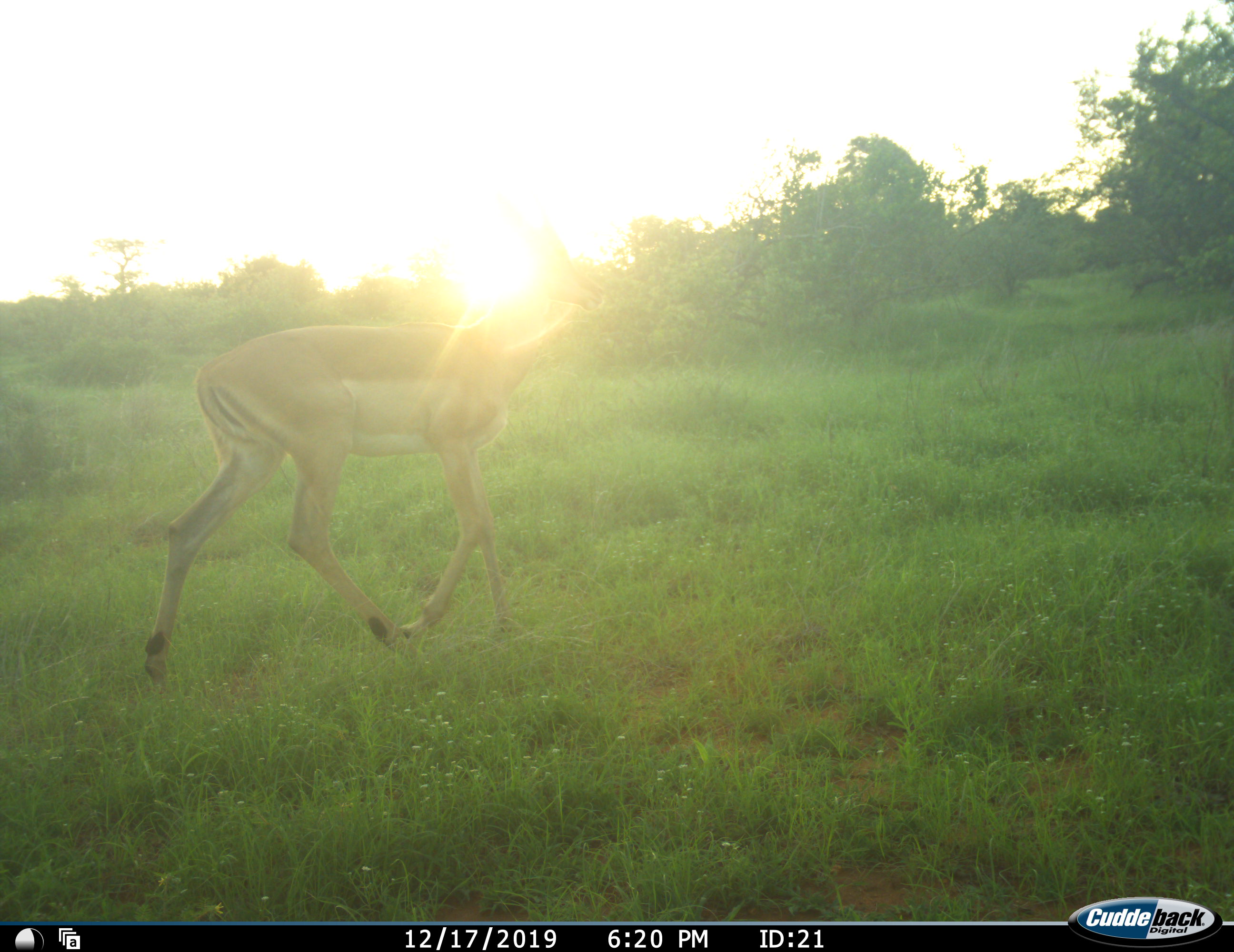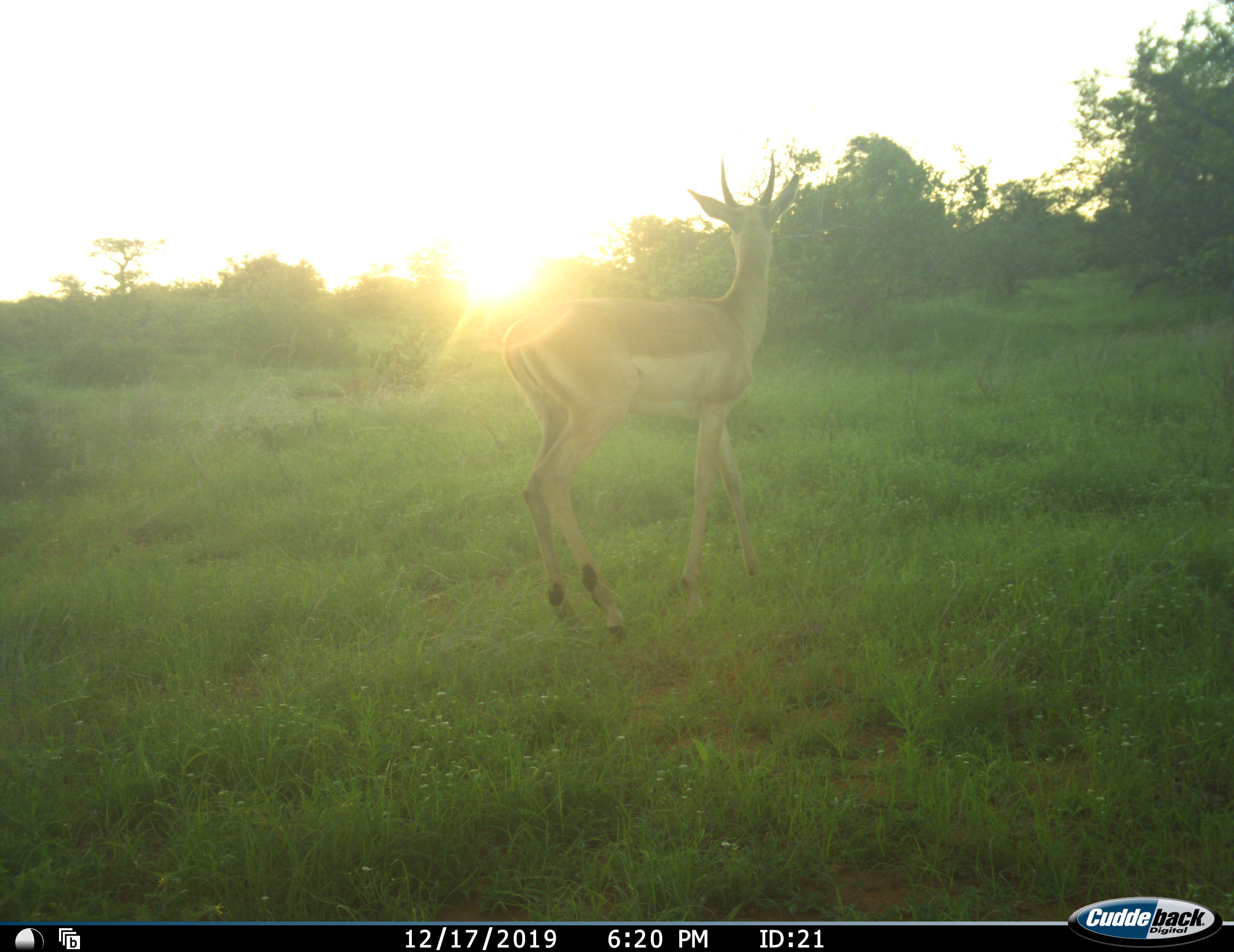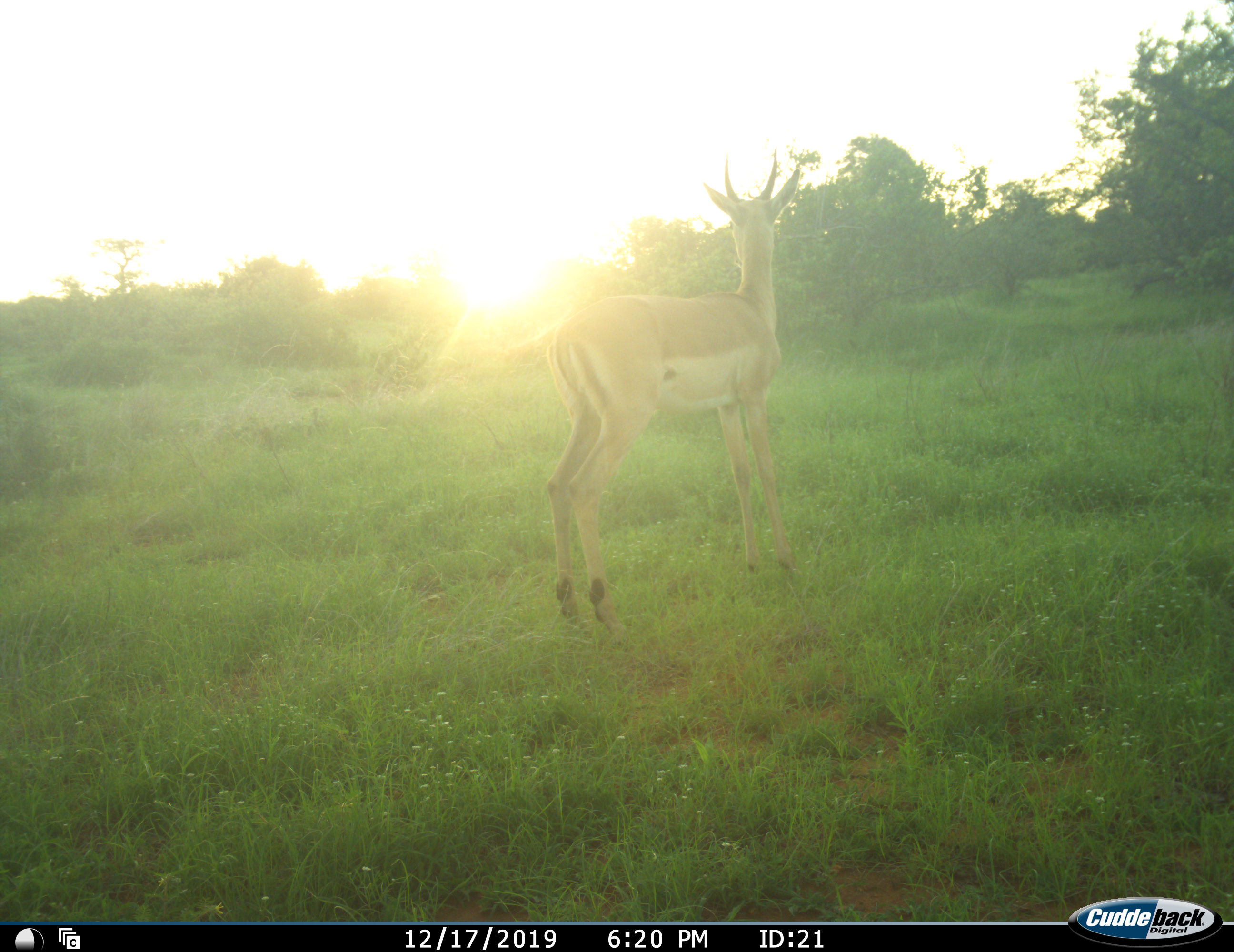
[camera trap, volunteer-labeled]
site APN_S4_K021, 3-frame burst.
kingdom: Animalia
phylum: Chordata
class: Mammalia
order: Artiodactyla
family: Bovidae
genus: Aepyceros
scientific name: Aepyceros melampus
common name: impala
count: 1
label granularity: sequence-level